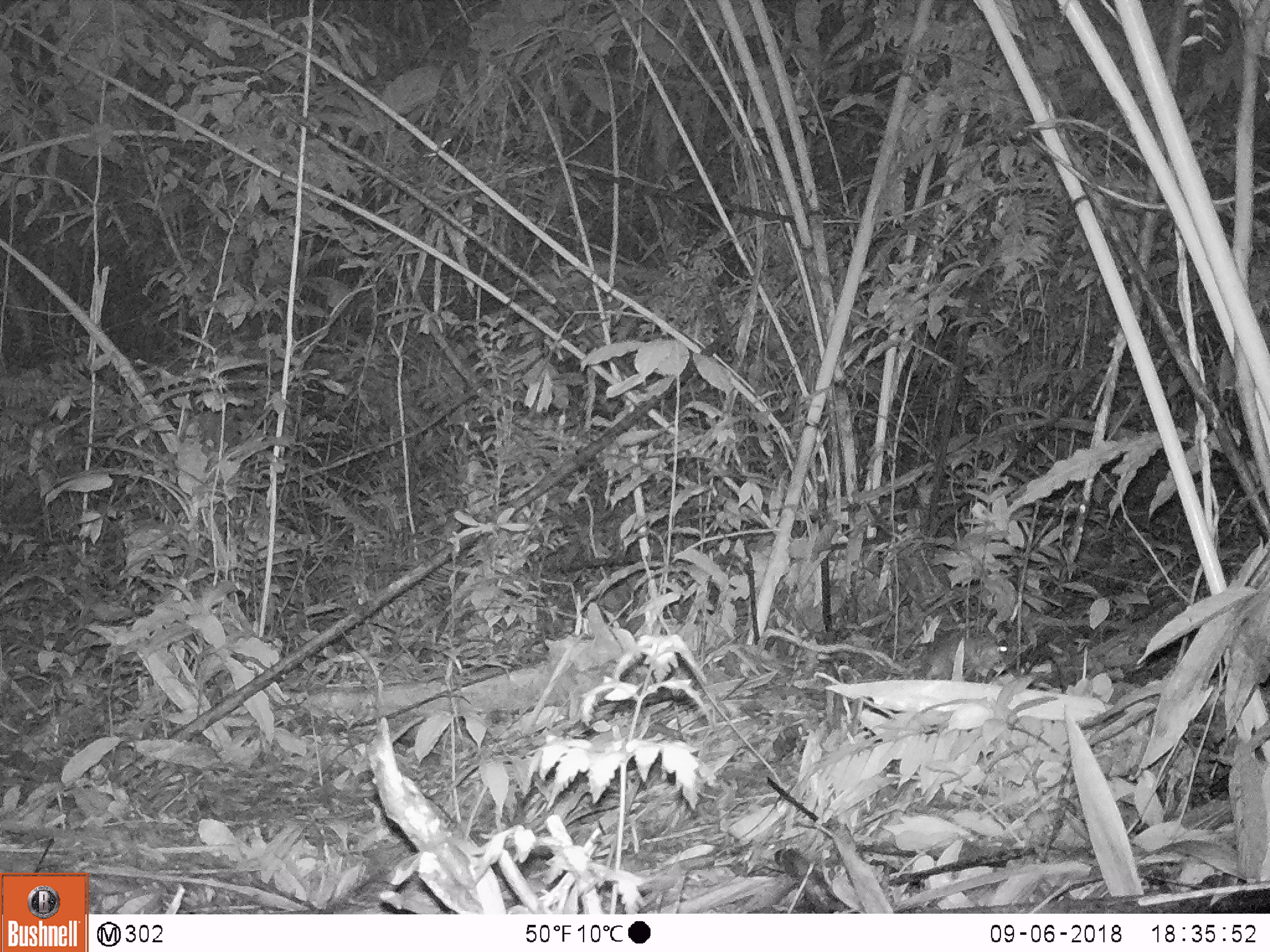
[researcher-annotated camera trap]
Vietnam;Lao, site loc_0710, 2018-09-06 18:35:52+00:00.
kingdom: Animalia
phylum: Chordata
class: Mammalia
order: Rodentia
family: Muridae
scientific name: Muridae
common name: old-world mice and rats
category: unidentified murid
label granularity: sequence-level